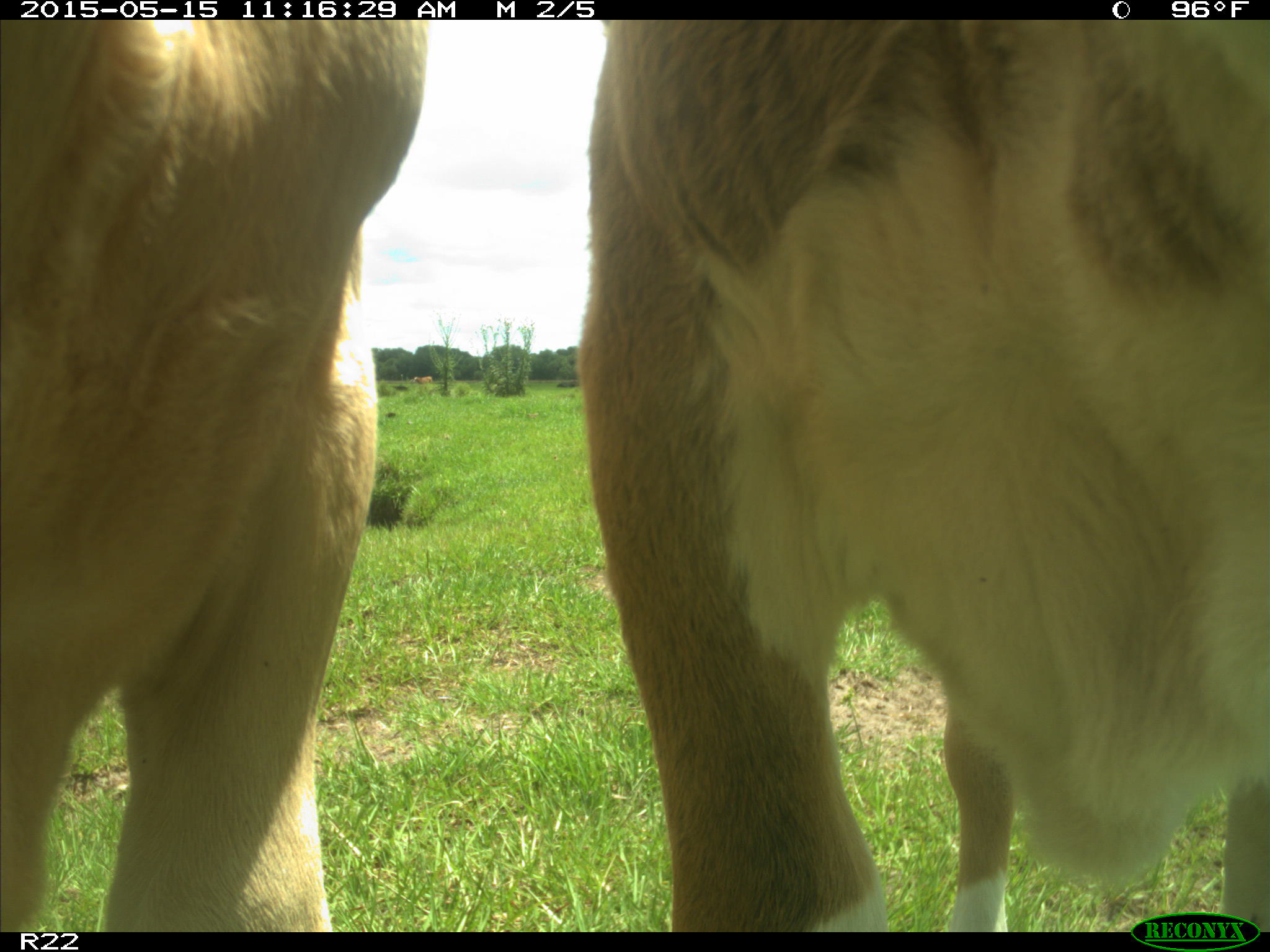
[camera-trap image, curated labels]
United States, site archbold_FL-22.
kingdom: Animalia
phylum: Chordata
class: Mammalia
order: Artiodactyla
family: Bovidae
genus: Bos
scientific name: Bos taurus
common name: domestic cow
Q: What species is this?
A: Bos taurus (domestic cow).